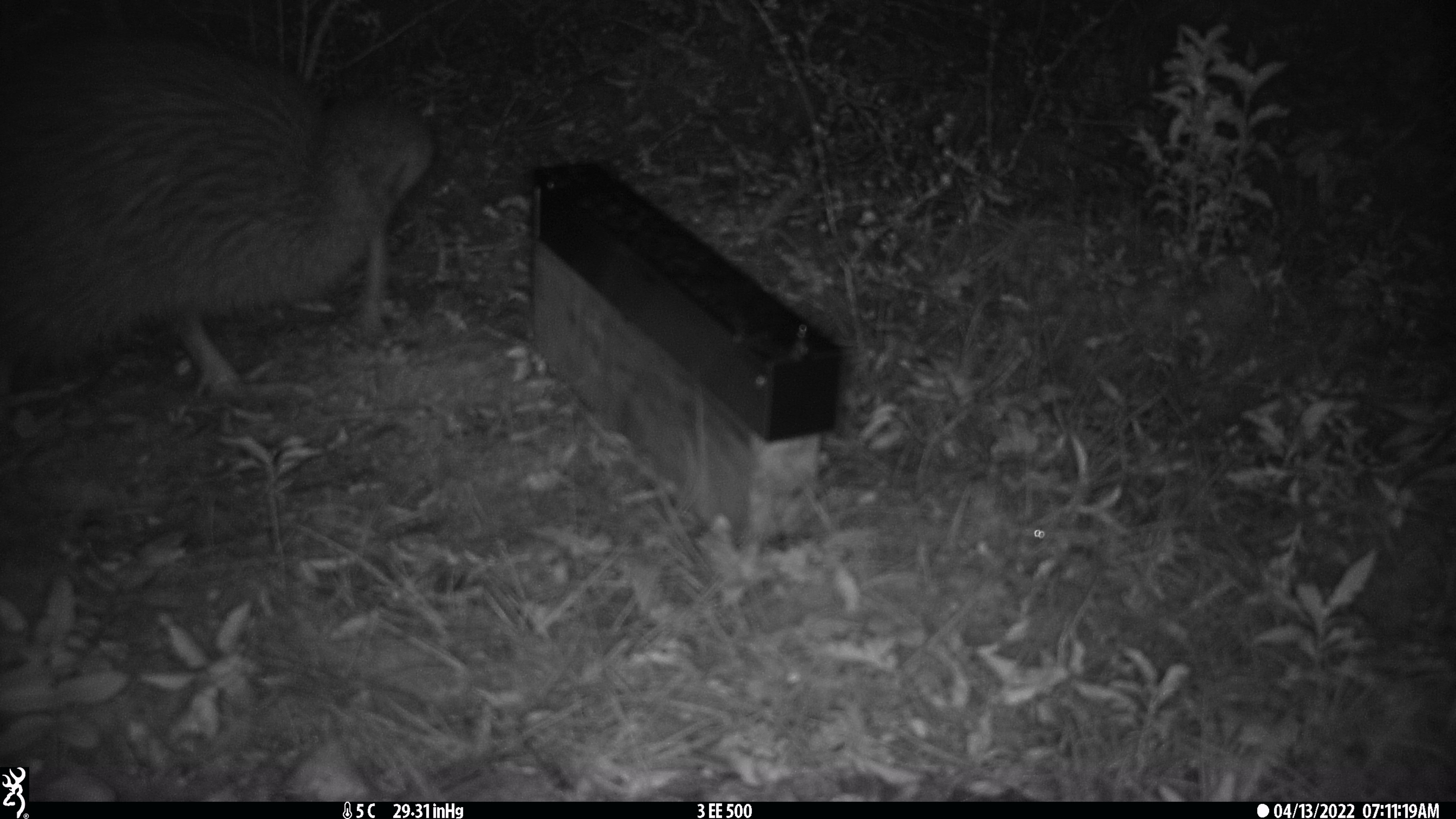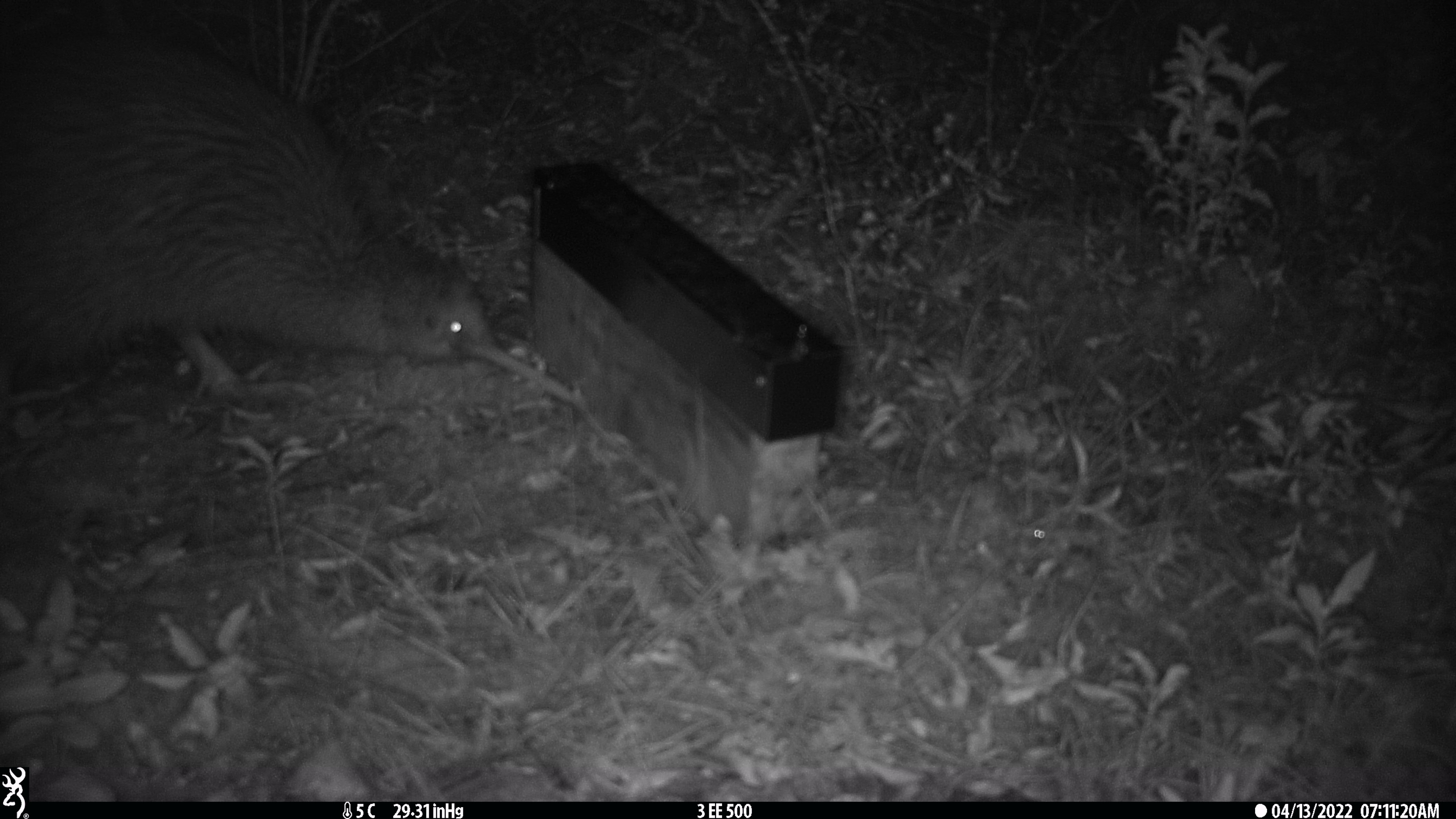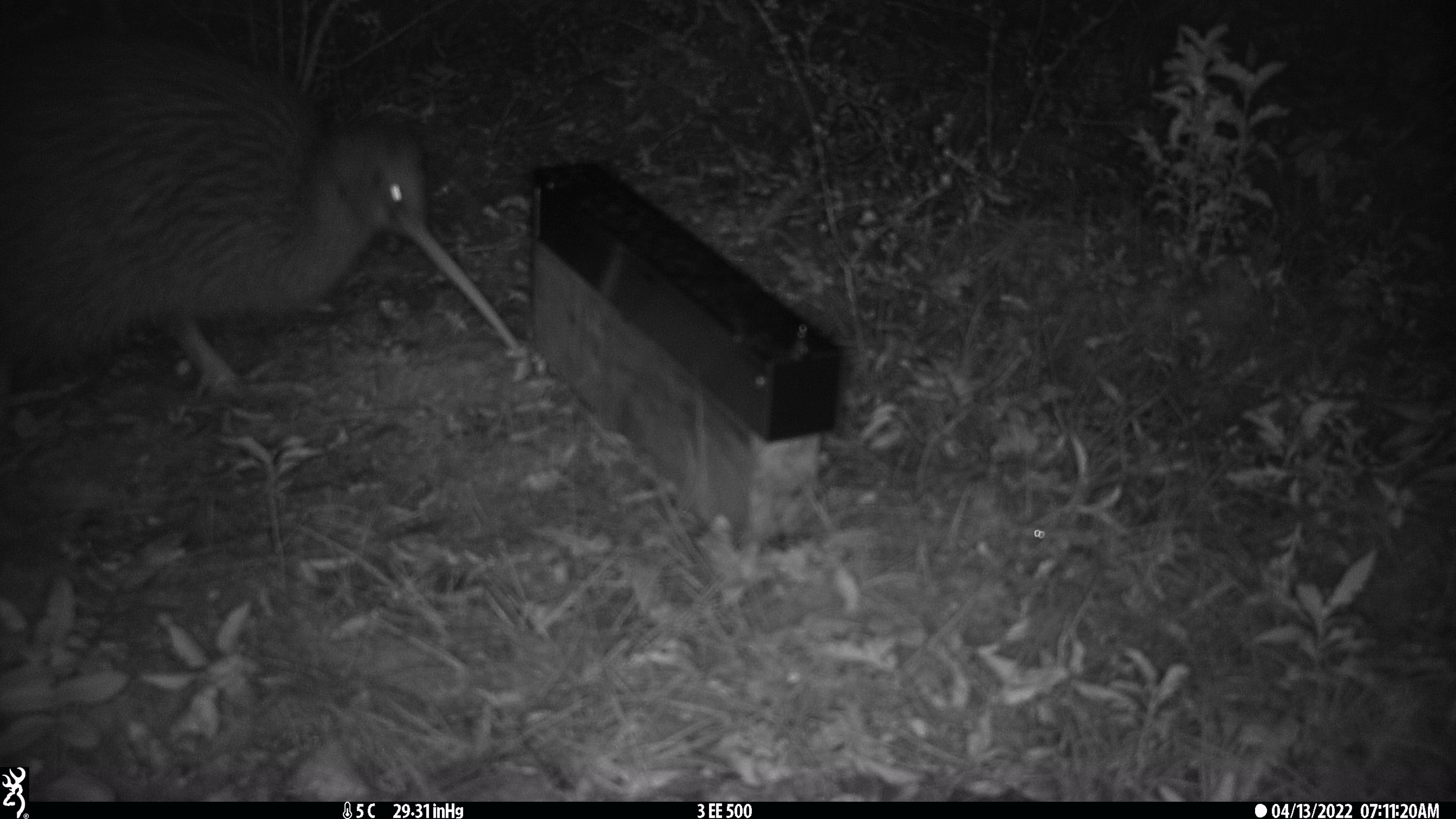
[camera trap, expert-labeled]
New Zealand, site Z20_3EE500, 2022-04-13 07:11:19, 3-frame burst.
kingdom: Animalia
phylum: Chordata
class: Aves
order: Apterygiformes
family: Apterygidae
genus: Apteryx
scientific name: Apteryx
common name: kiwi